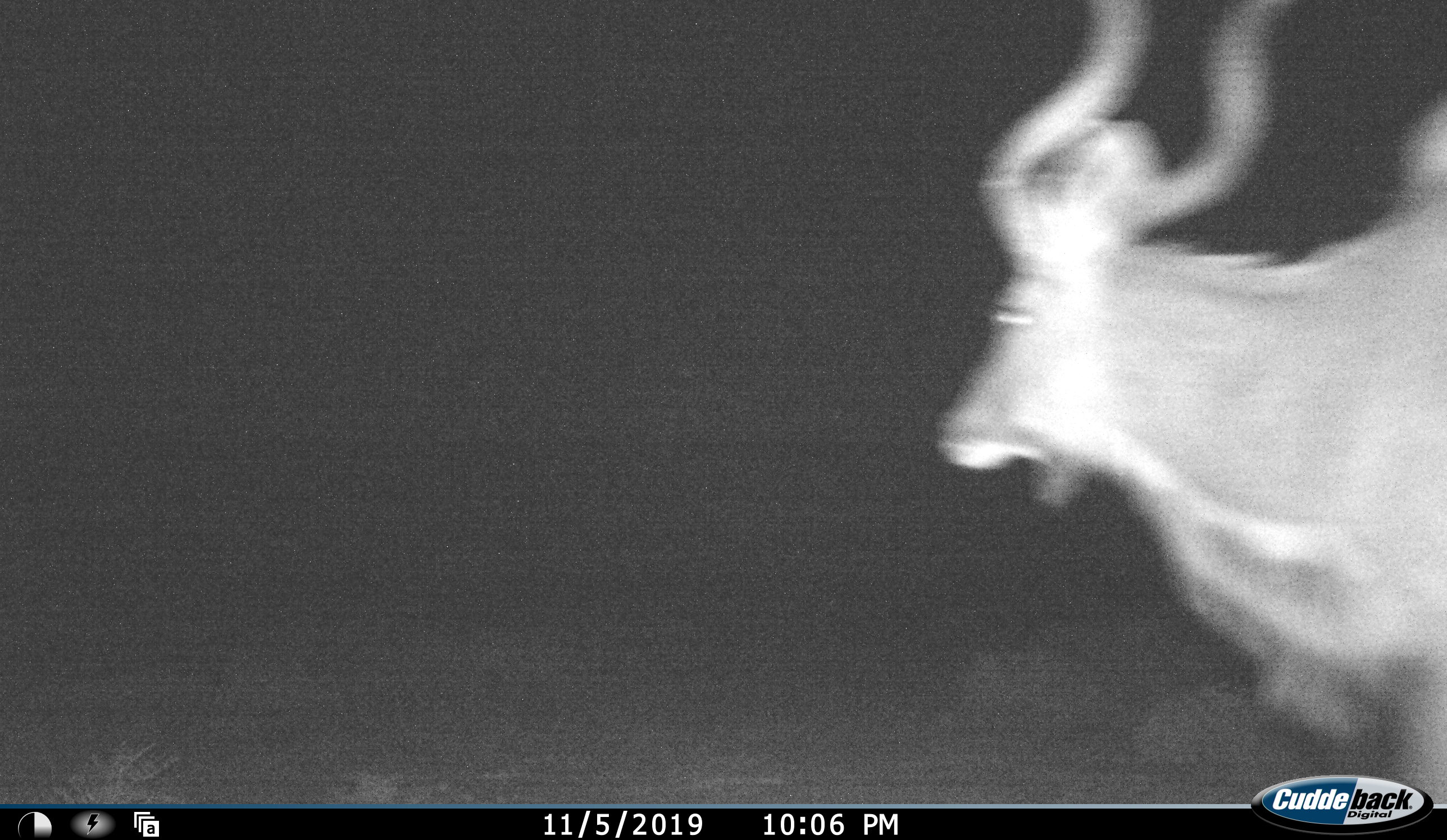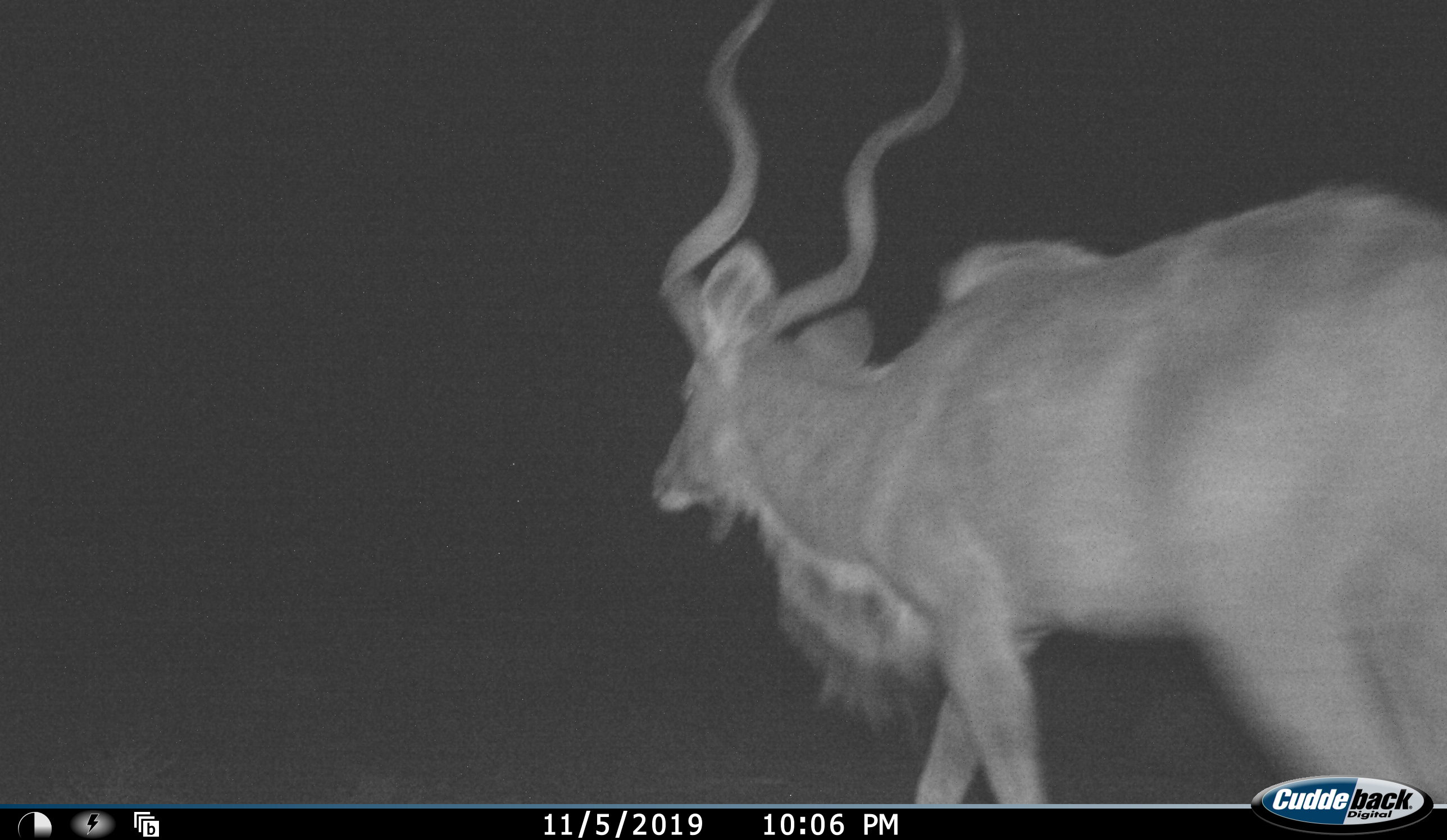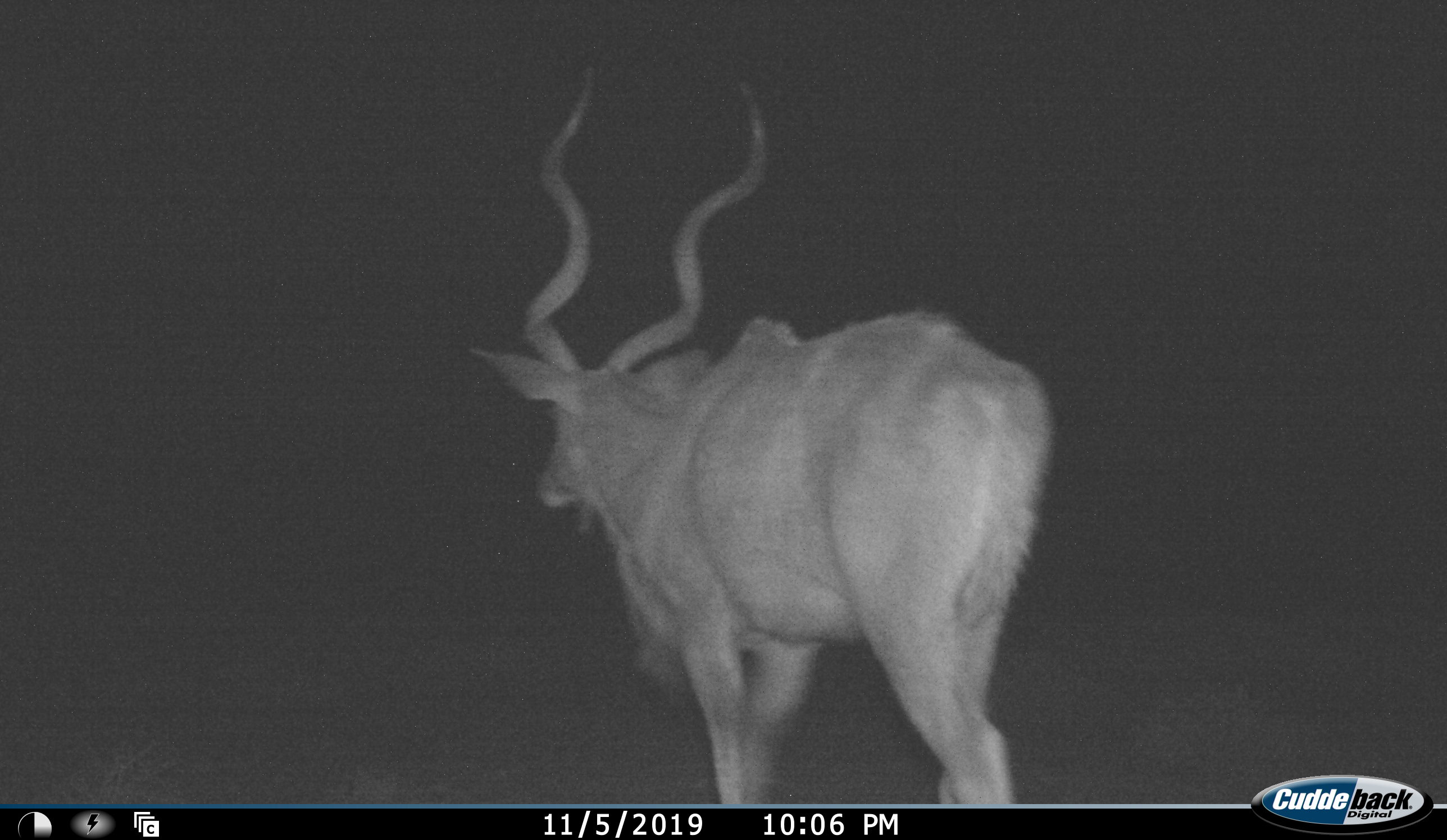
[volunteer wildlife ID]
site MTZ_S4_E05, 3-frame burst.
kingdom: Animalia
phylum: Chordata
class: Mammalia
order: Artiodactyla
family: Bovidae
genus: Tragelaphus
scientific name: Tragelaphus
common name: kudu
Kudu (Tragelaphus), count 1. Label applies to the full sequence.